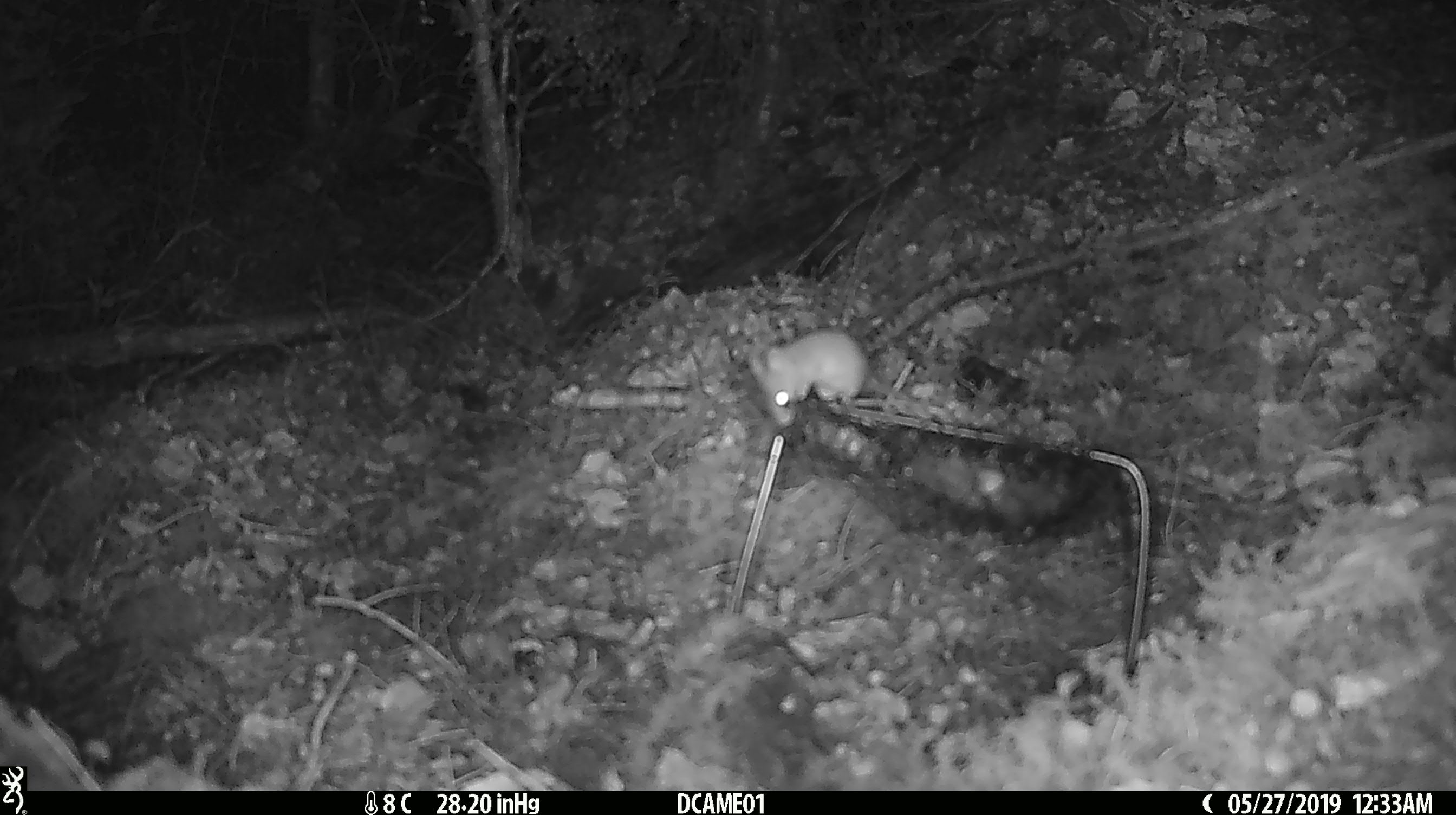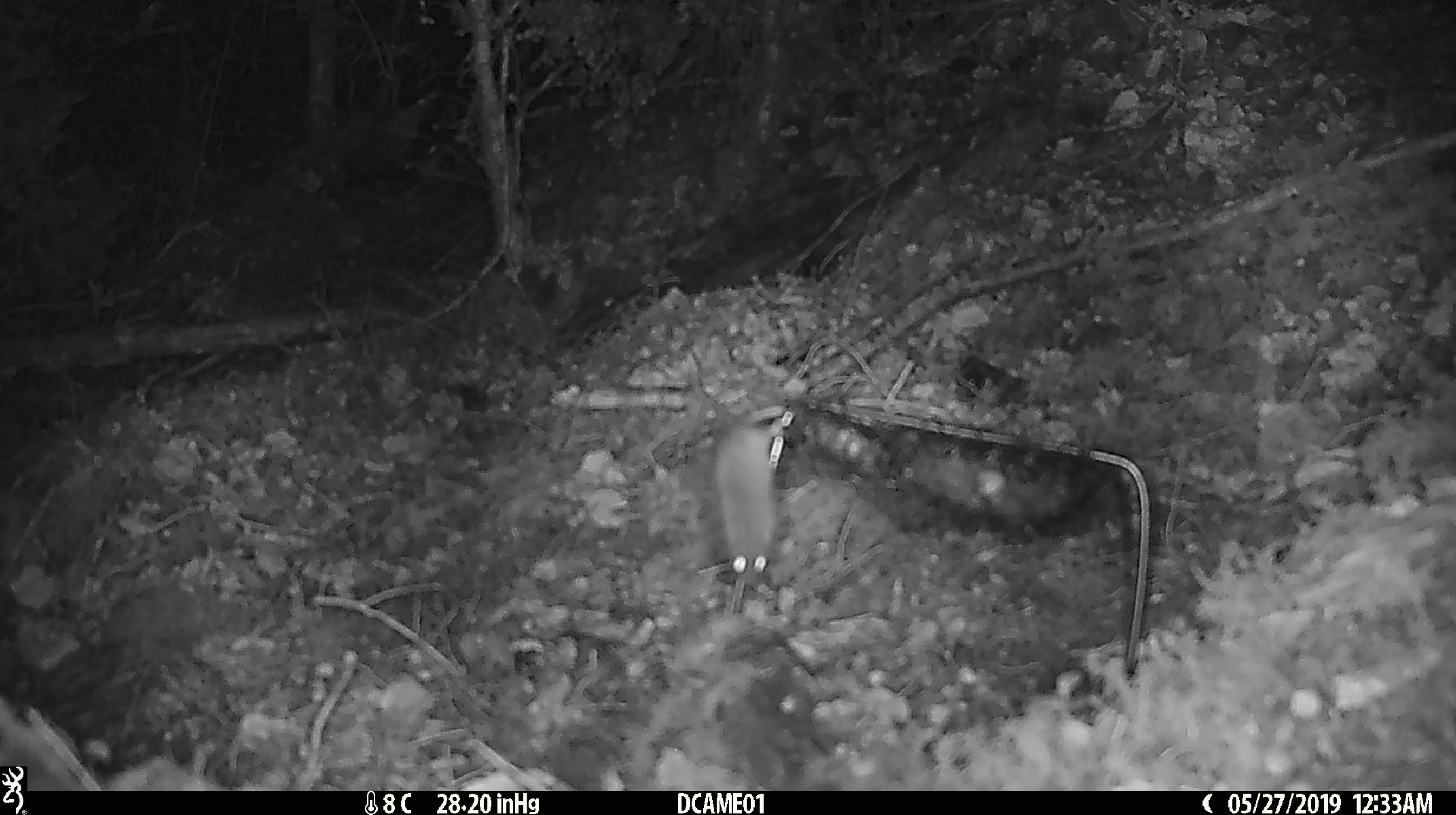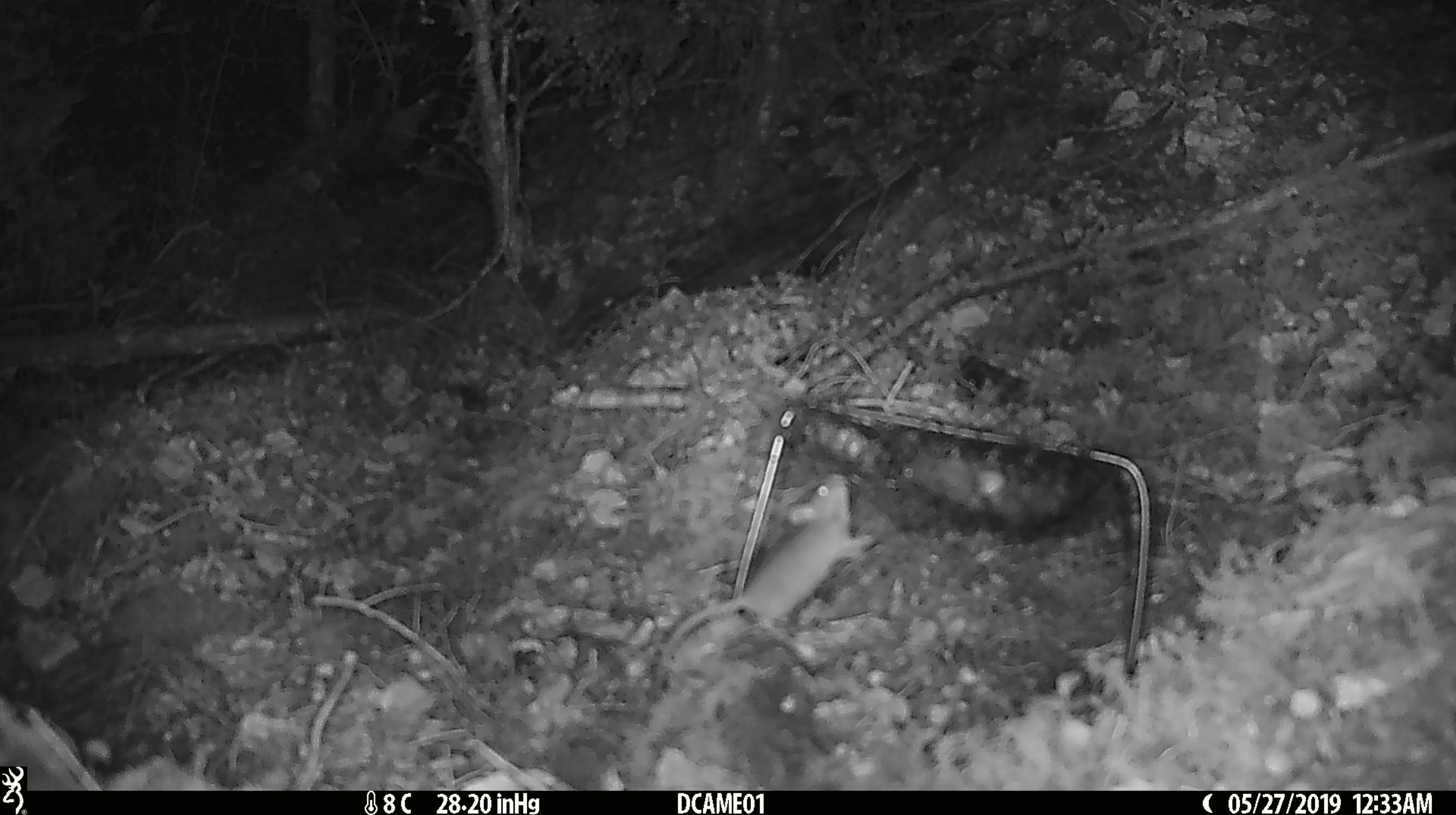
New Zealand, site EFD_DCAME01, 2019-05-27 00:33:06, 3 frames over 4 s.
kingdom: Animalia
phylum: Chordata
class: Mammalia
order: Rodentia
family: Muridae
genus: Mus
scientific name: Mus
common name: mouse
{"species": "mouse (Mus)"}